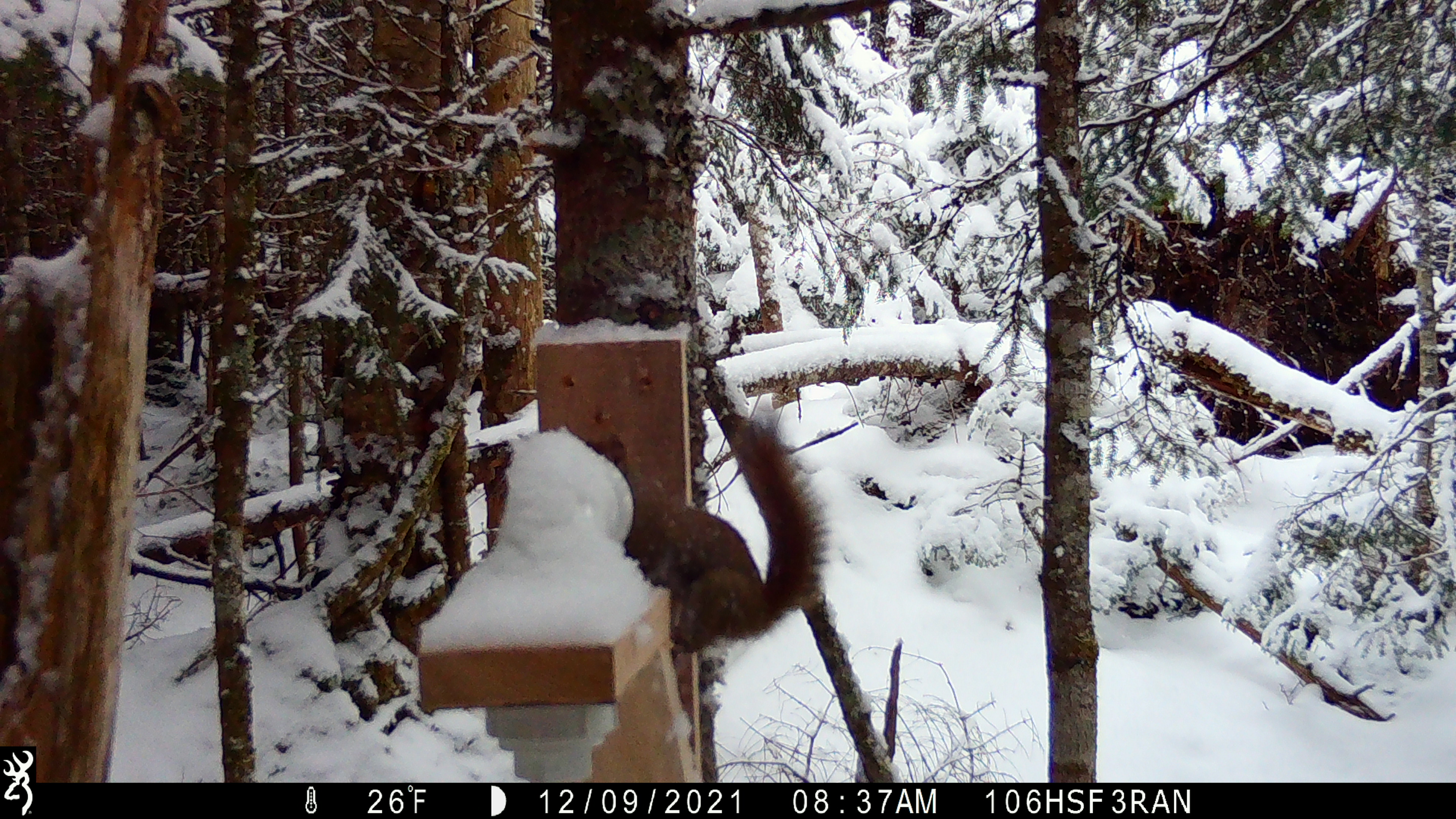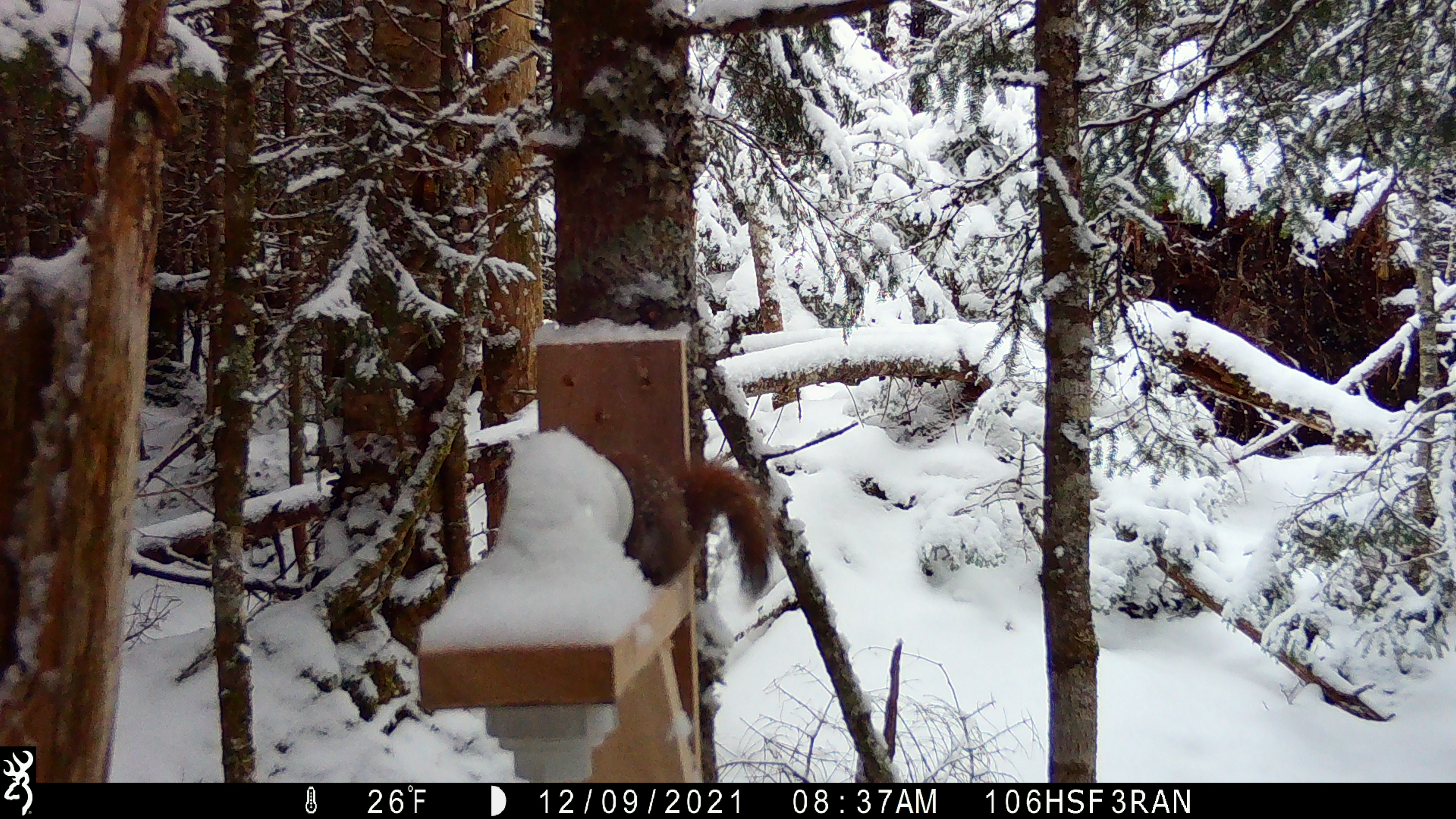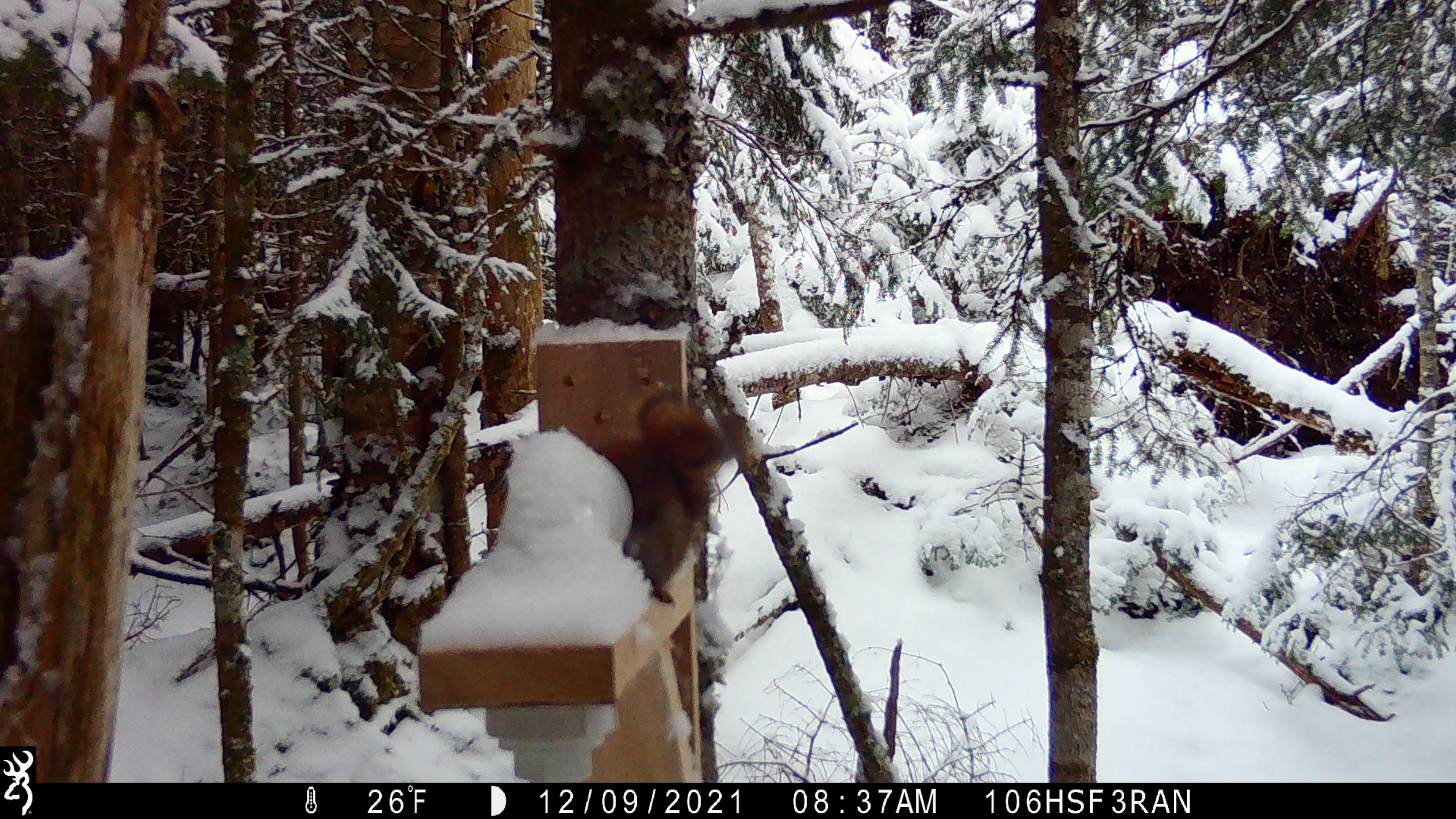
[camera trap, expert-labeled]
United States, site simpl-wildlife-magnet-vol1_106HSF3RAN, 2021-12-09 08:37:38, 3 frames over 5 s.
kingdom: Animalia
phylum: Chordata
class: Mammalia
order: Rodentia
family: Sciuridae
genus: Tamiasciurus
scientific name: Tamiasciurus hudsonicus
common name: red squirrel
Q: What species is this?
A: Red squirrel (Tamiasciurus hudsonicus).